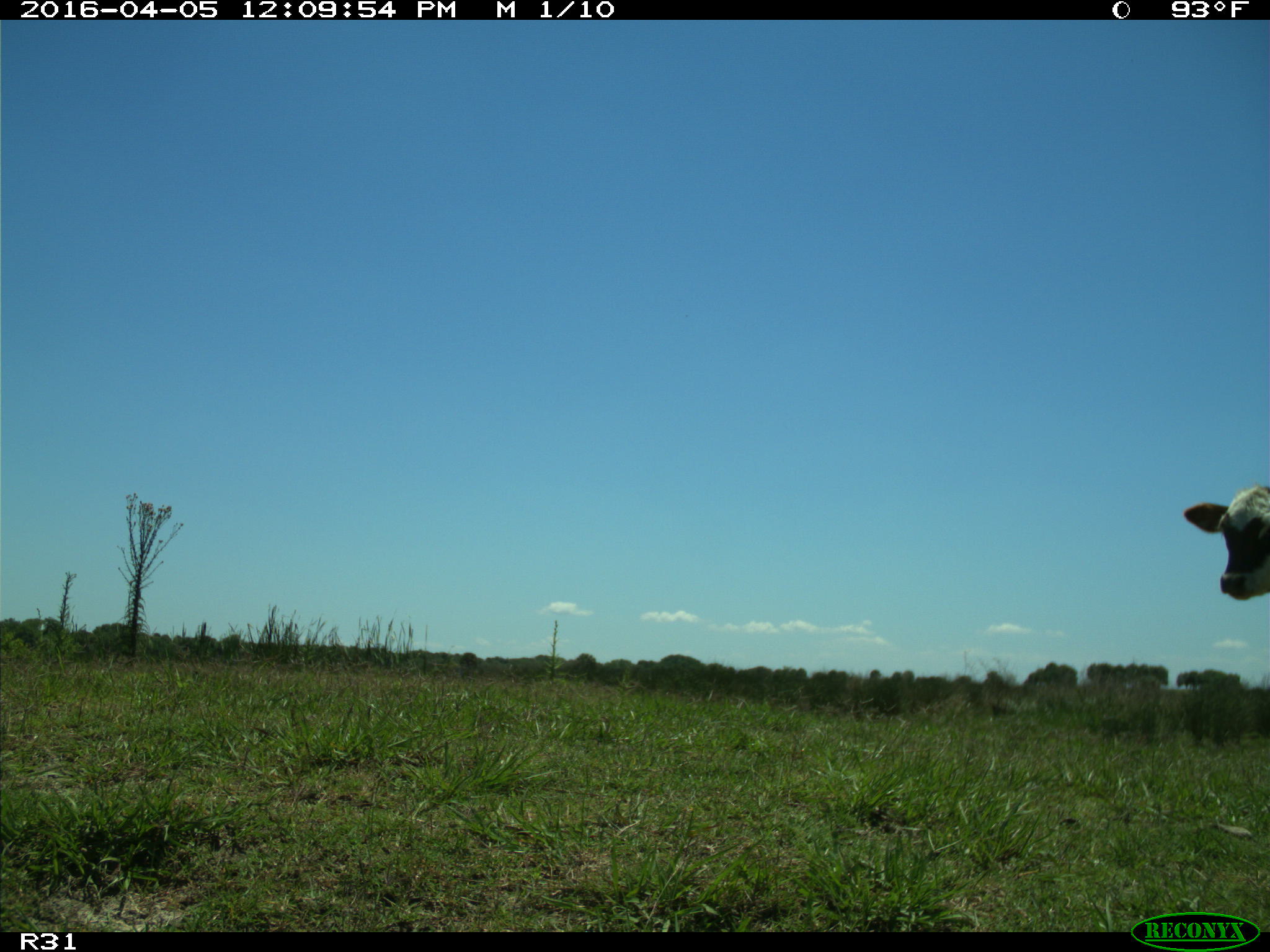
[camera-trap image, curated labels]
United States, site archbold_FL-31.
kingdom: Animalia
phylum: Chordata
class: Mammalia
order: Artiodactyla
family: Bovidae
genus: Bos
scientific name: Bos taurus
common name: domestic cow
Bos taurus (domestic cow).